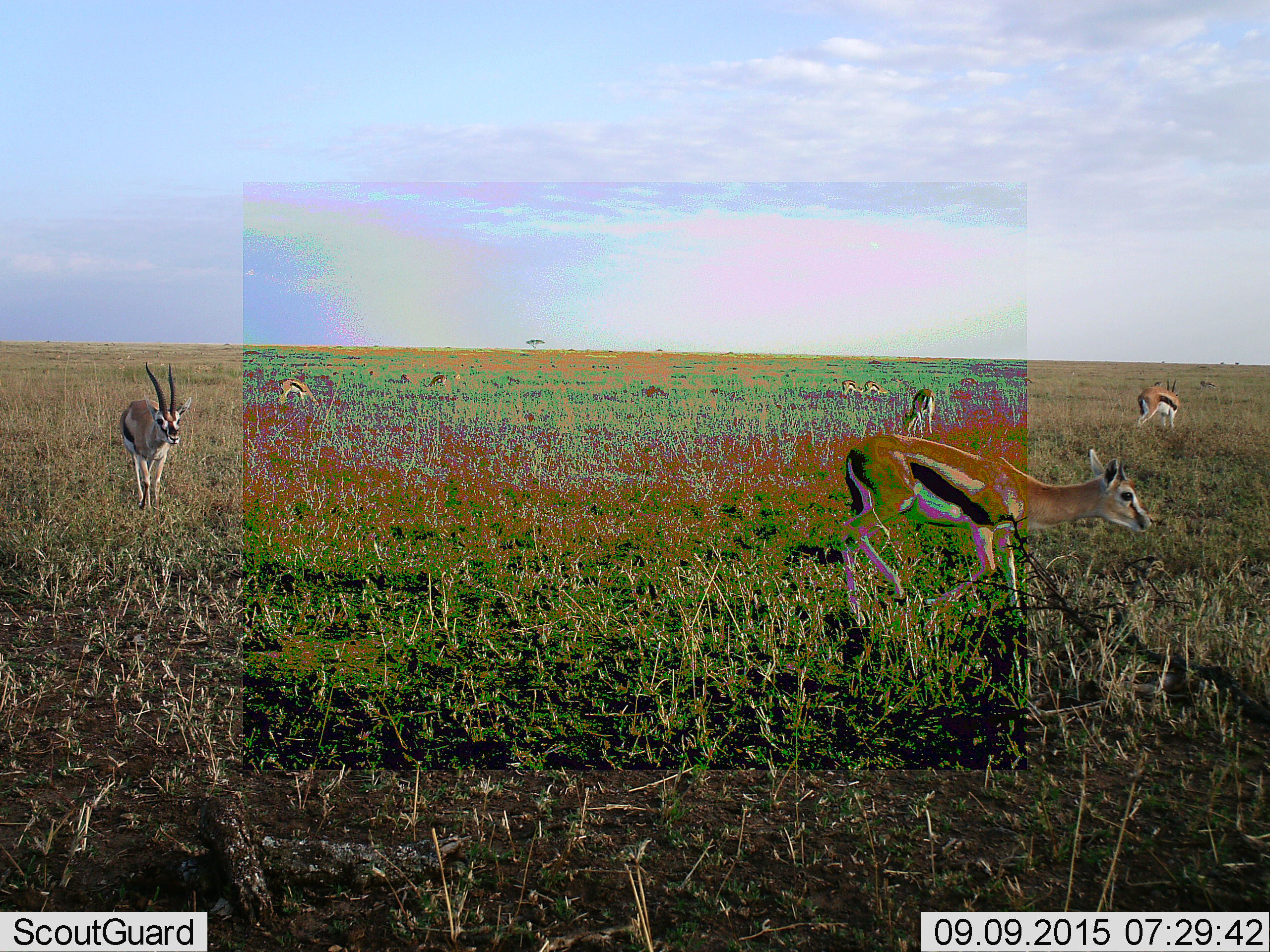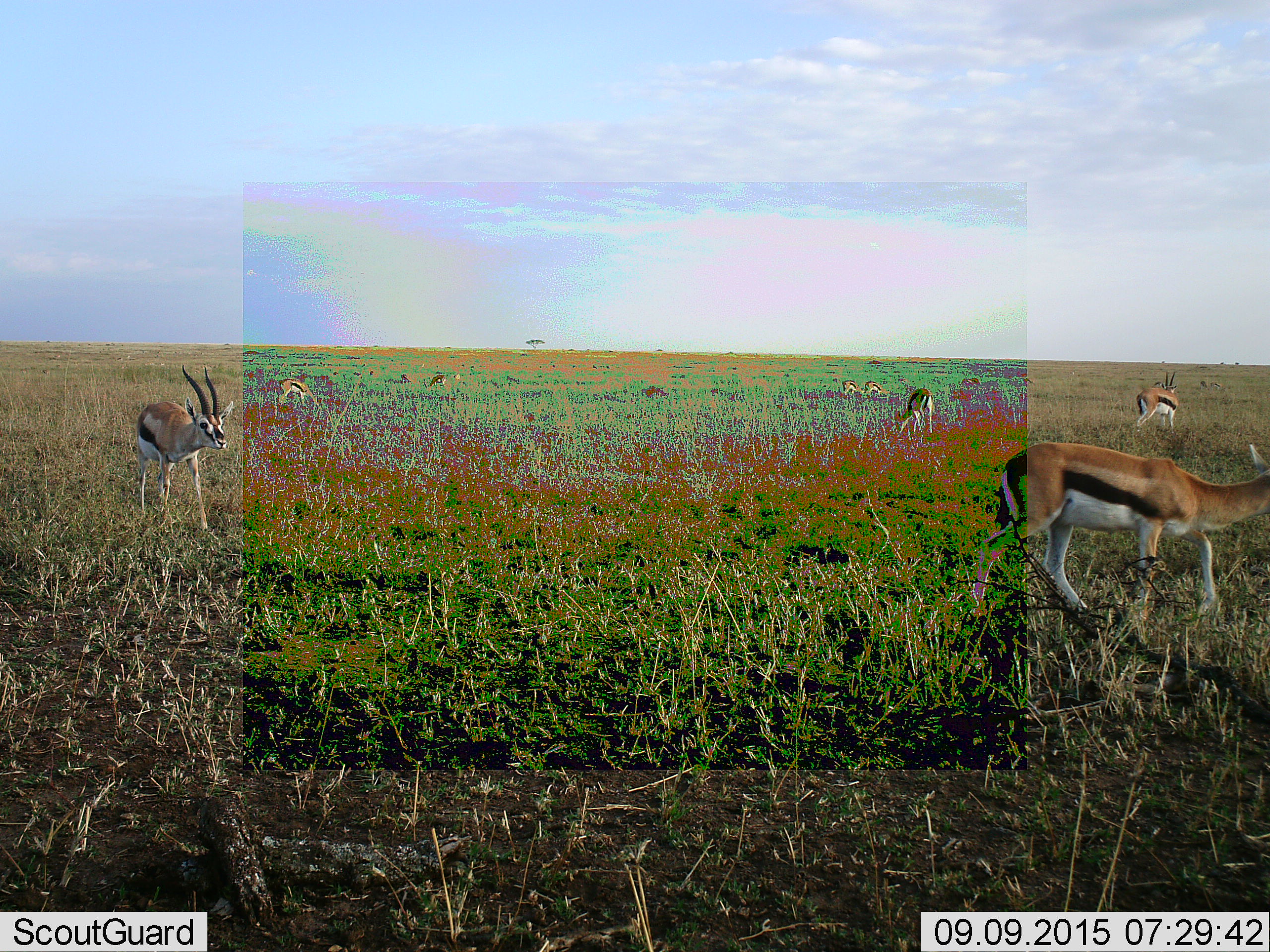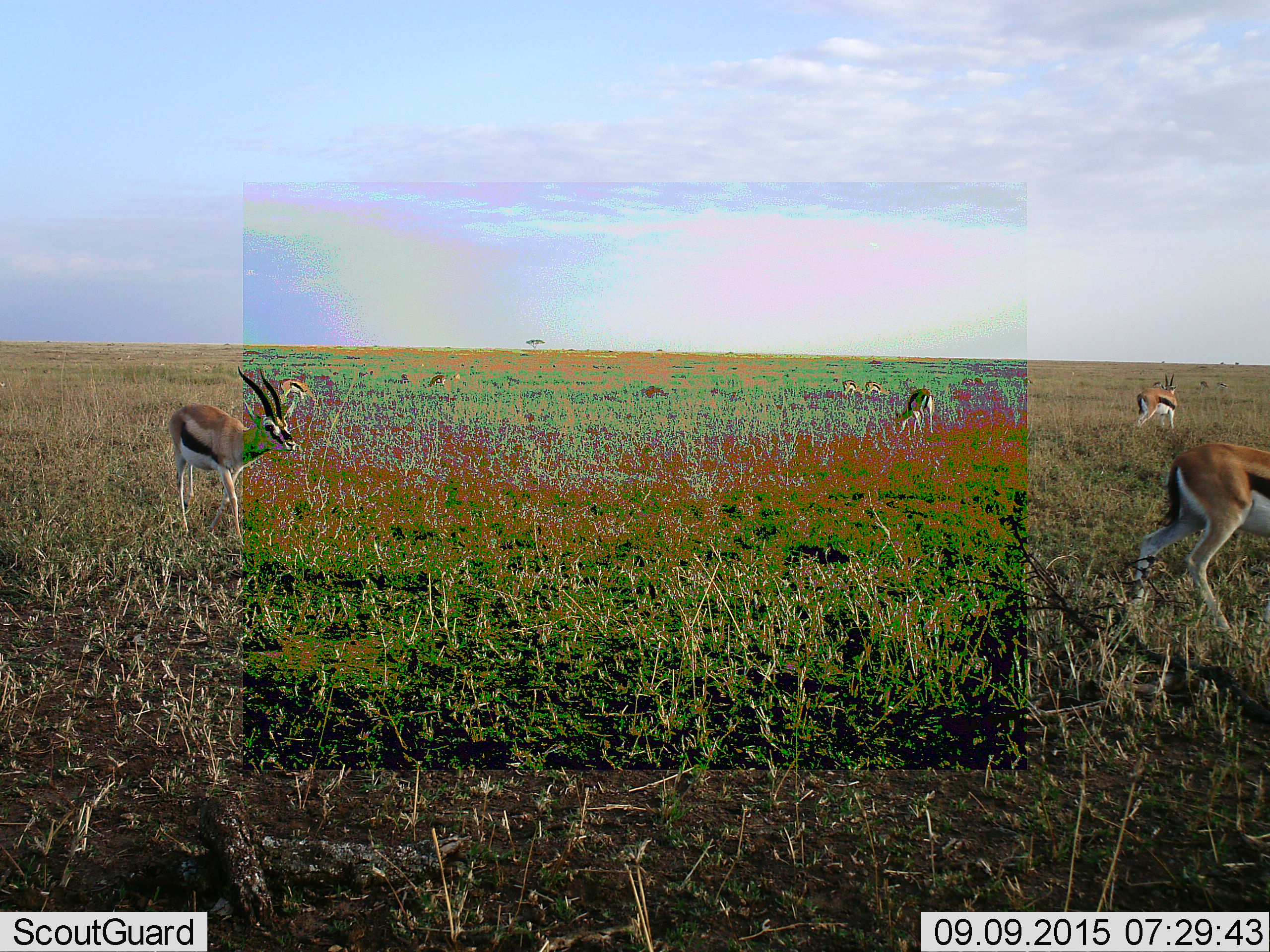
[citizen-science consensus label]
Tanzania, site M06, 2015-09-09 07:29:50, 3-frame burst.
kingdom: Animalia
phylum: Chordata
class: Mammalia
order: Artiodactyla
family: Bovidae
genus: Eudorcas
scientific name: Eudorcas thomsonii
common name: thomson's gazelle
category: gazellethomsons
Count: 9.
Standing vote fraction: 50%.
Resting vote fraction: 0%.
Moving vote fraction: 90%.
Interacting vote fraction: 0%.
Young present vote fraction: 0%.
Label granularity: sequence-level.